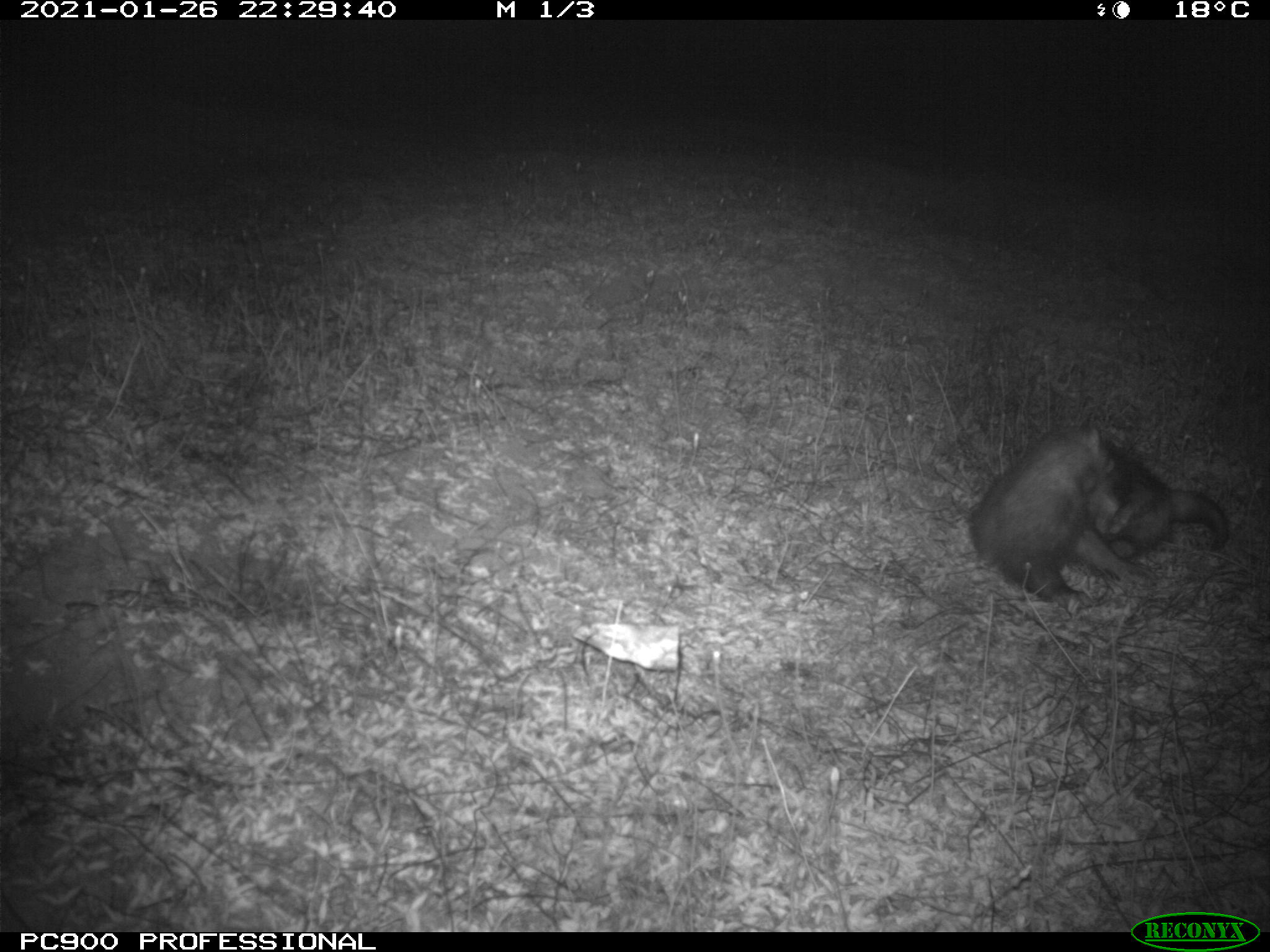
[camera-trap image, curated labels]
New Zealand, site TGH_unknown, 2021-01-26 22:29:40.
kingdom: Animalia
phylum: Chordata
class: Mammalia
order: Carnivora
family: Mustelidae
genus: Mustela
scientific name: Mustela furo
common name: ferret